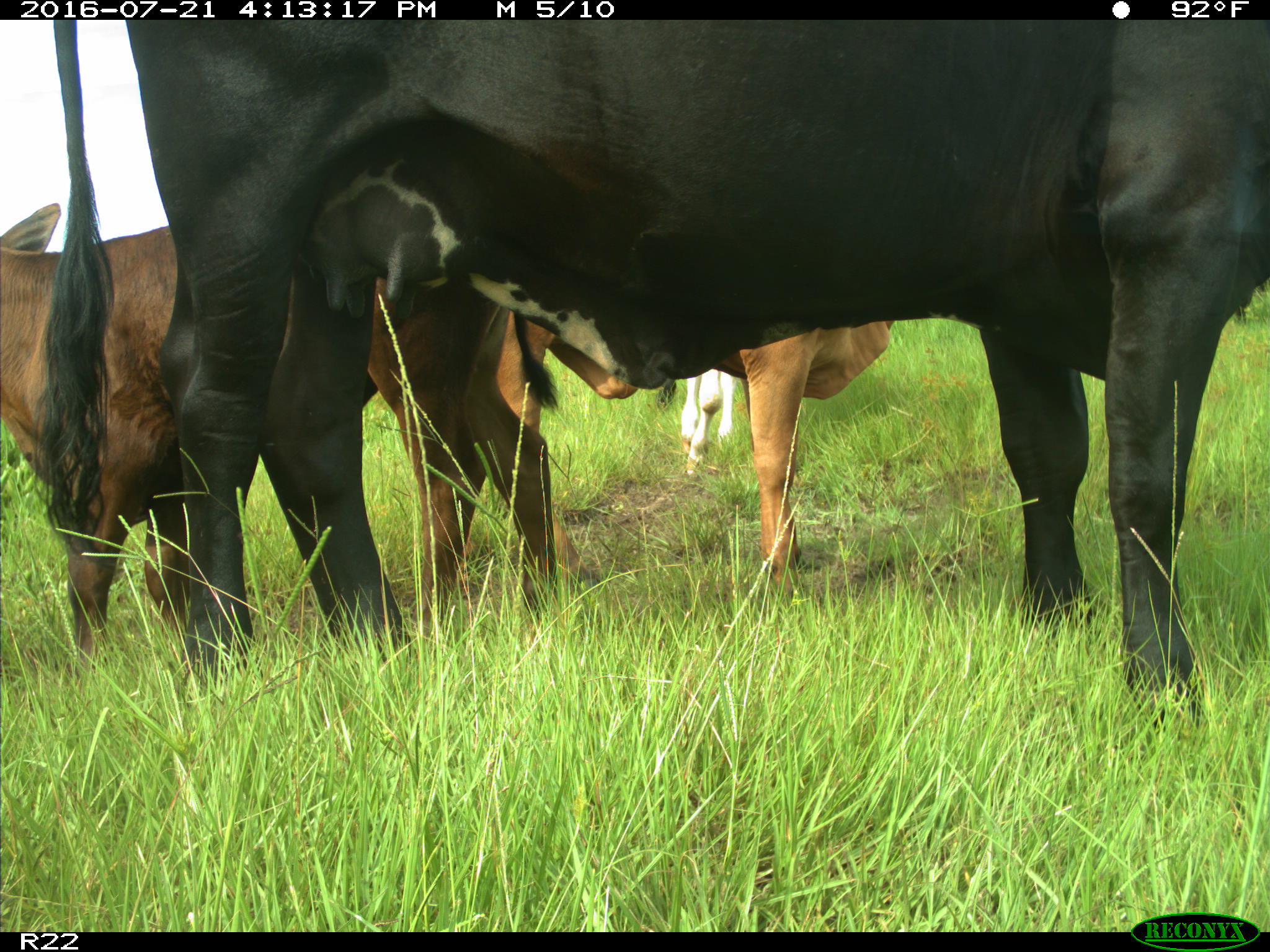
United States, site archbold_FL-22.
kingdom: Animalia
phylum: Chordata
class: Mammalia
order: Artiodactyla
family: Bovidae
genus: Bos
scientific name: Bos taurus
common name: domestic cow